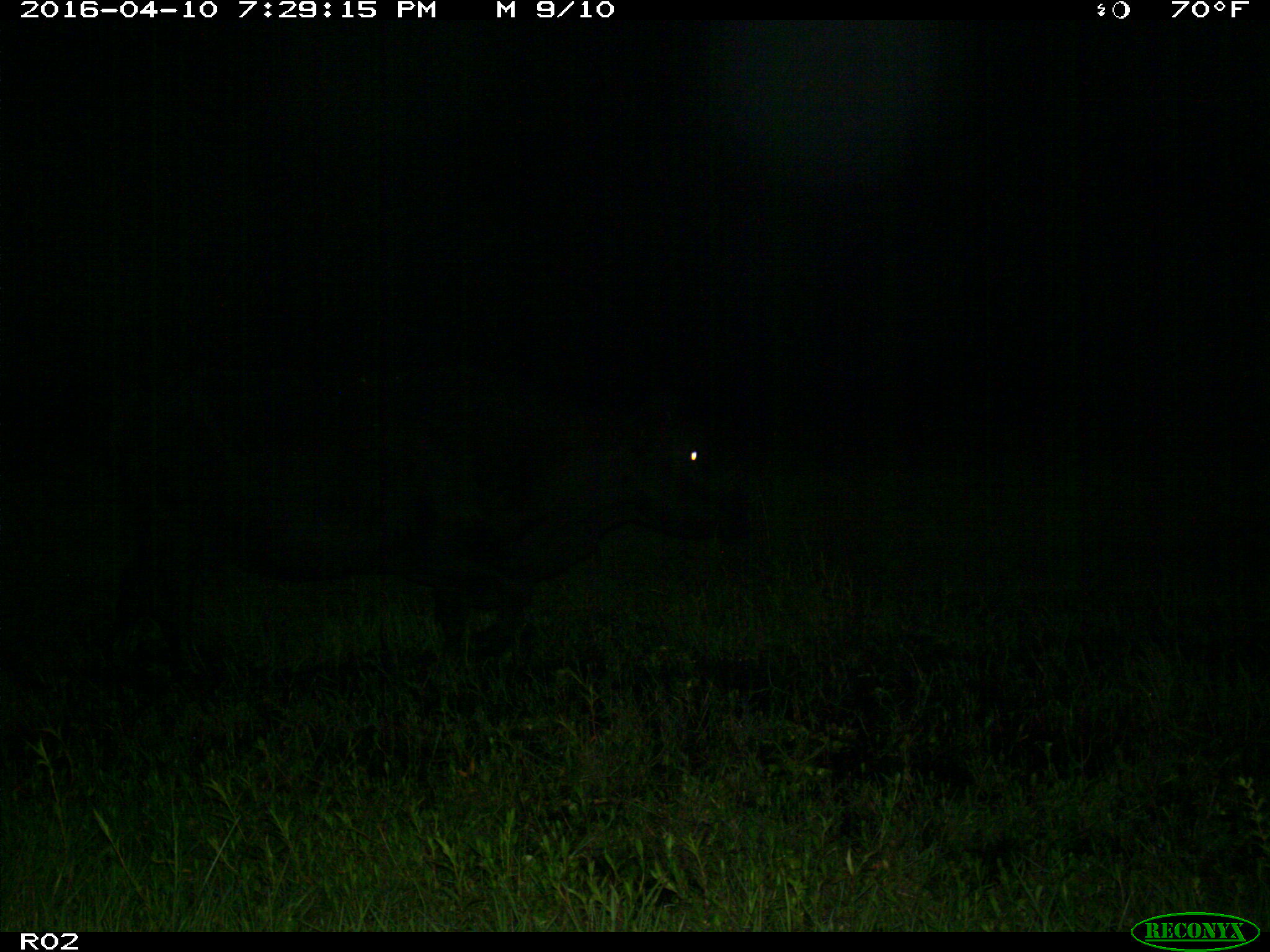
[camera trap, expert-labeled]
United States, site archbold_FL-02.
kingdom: Animalia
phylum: Chordata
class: Mammalia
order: Artiodactyla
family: Bovidae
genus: Bos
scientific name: Bos taurus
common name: domestic cow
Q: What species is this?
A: Bos taurus (domestic cow).